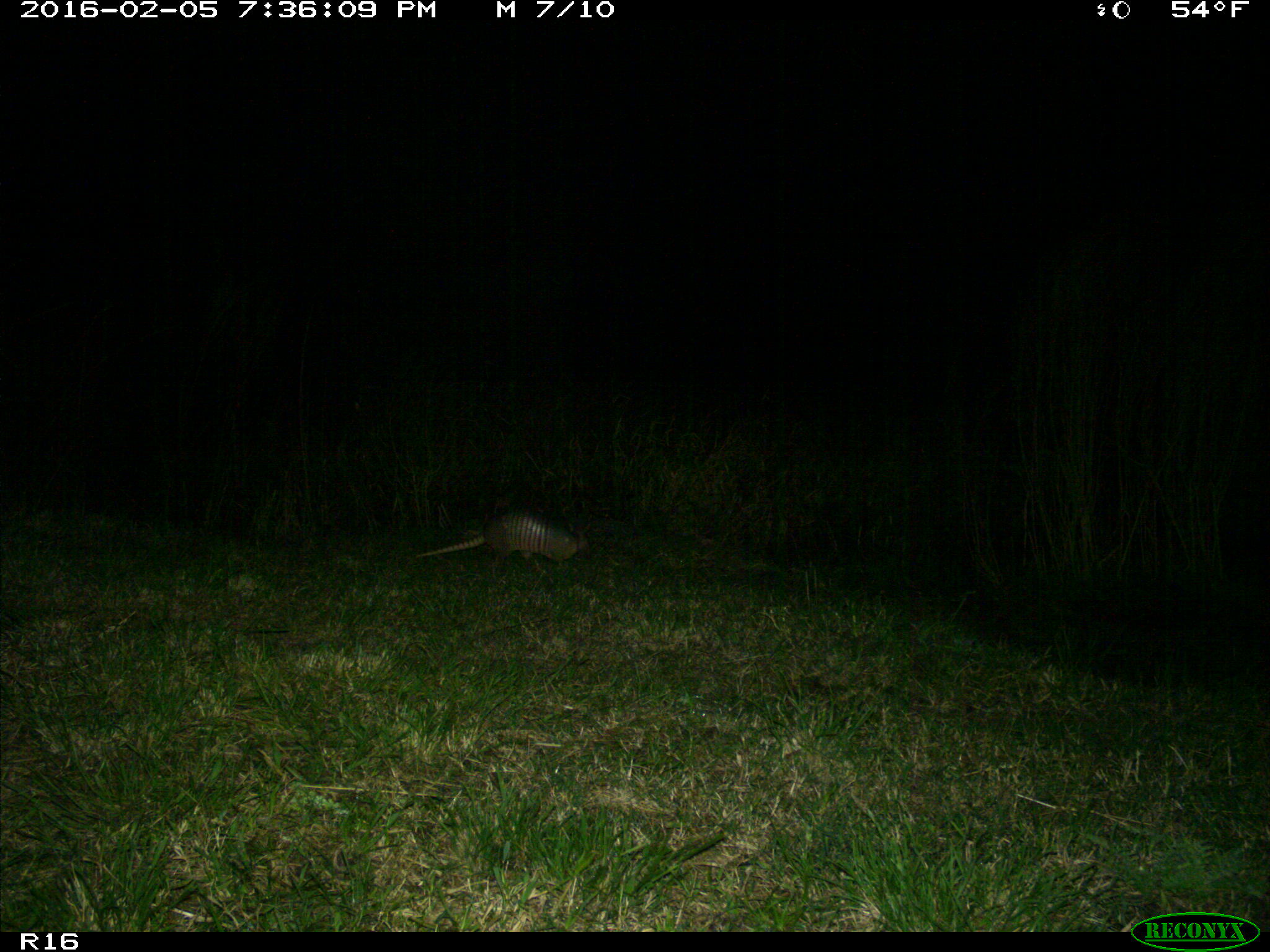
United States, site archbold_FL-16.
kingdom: Animalia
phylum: Chordata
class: Mammalia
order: Cingulata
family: Dasypodidae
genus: Dasypus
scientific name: Dasypus novemcinctus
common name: nine-banded armadillo